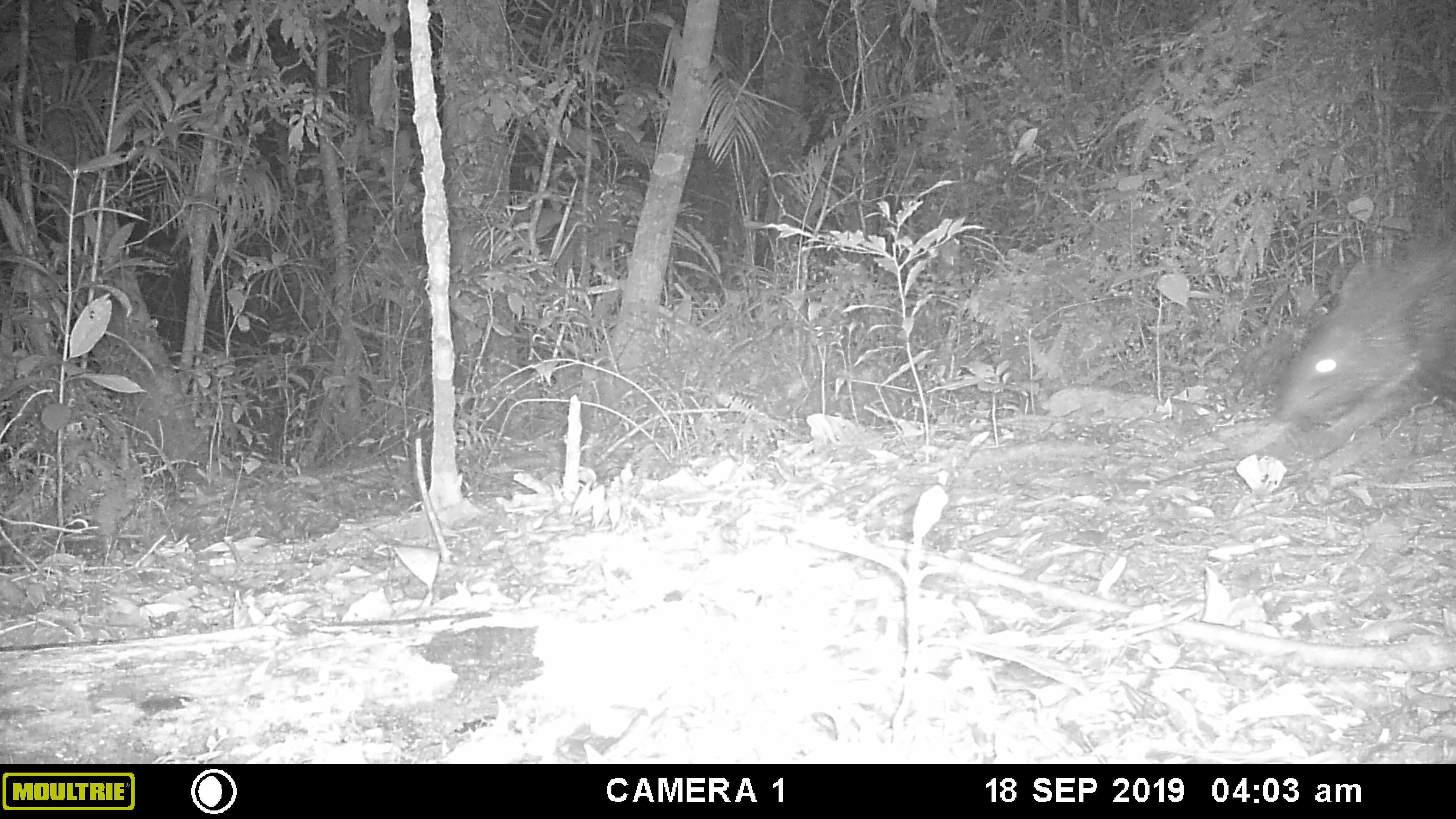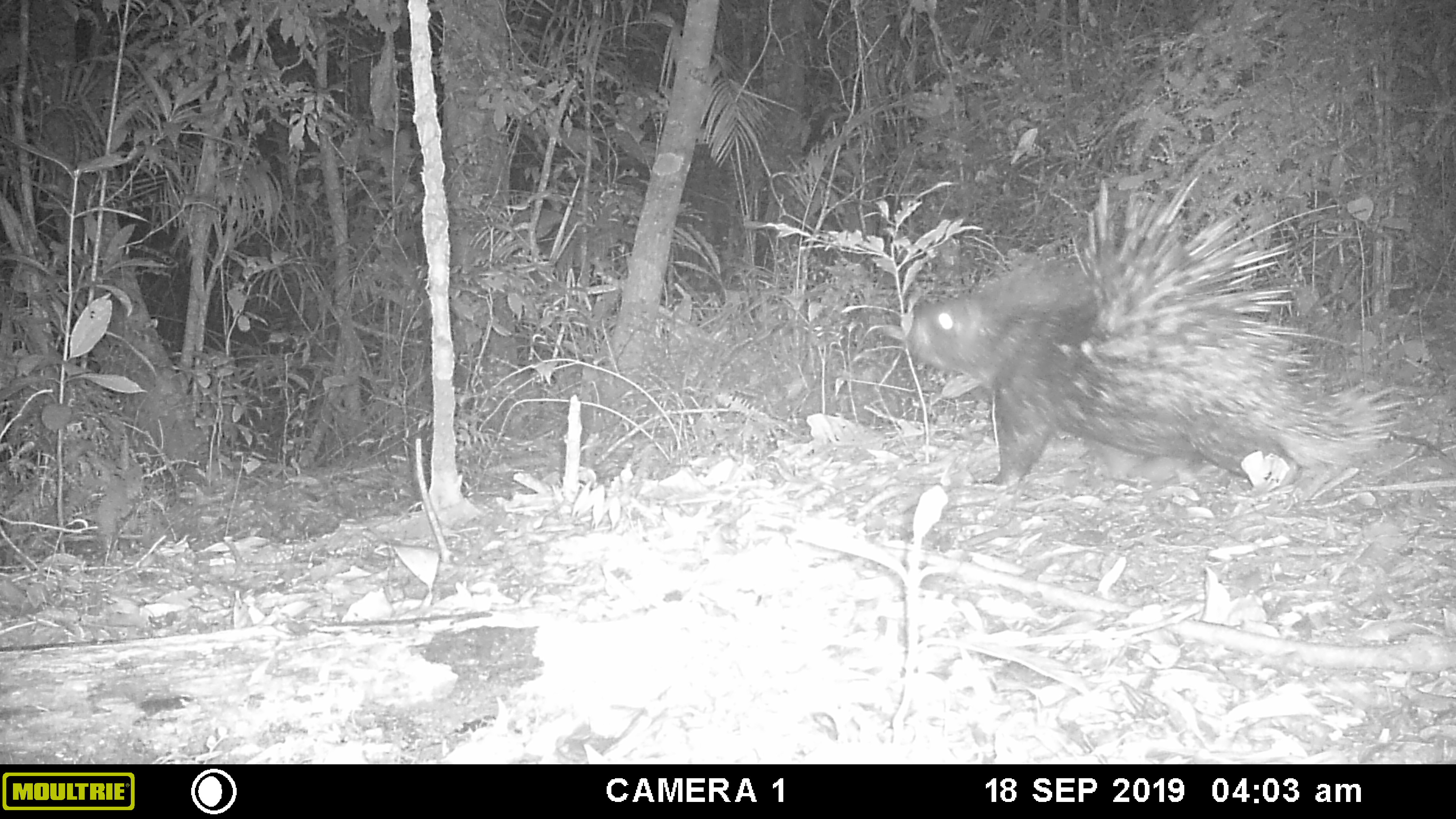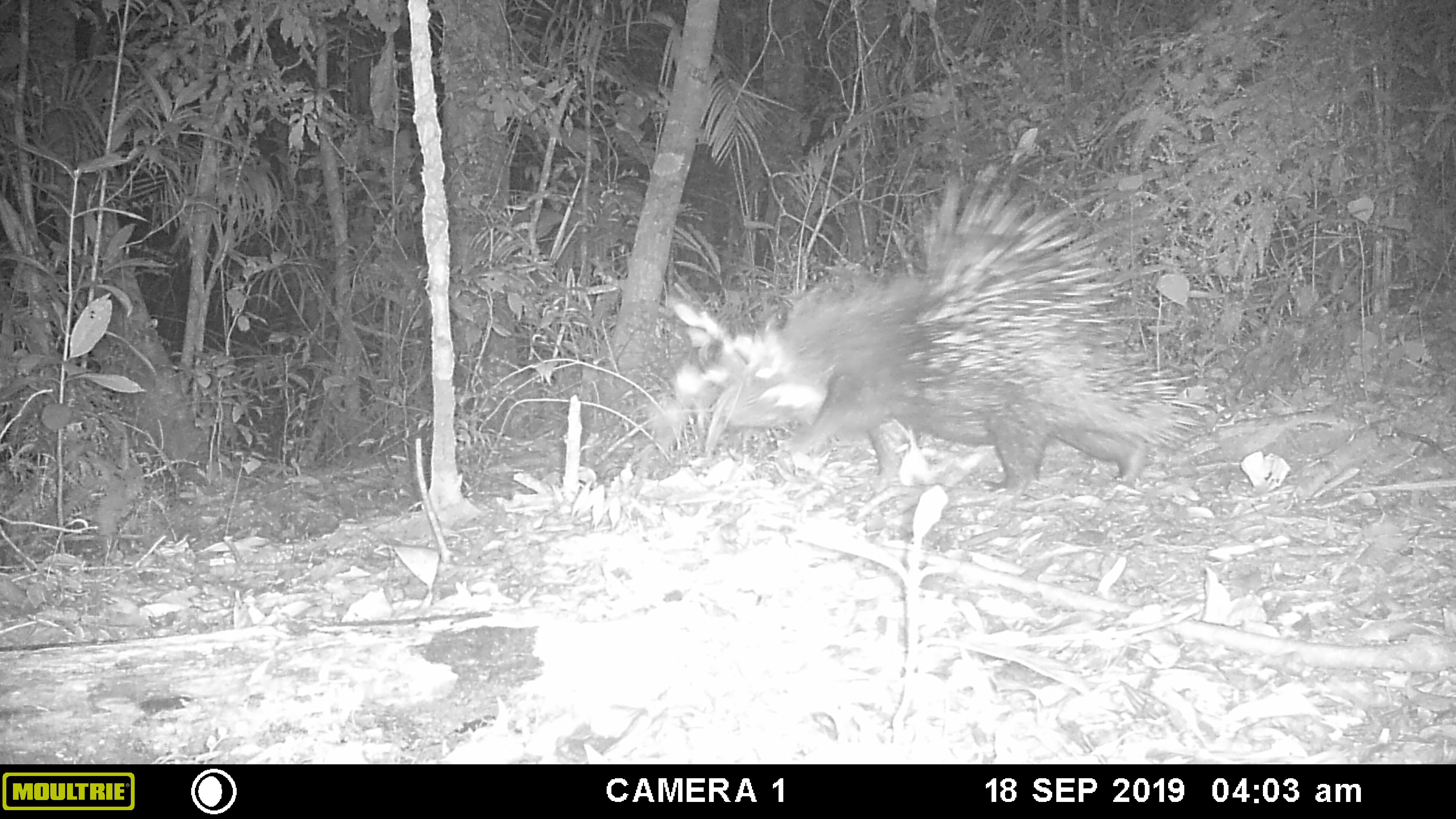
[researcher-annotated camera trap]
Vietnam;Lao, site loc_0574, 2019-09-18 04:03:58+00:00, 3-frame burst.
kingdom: Animalia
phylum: Chordata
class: Mammalia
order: Rodentia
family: Hystricidae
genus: Hystrix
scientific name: Hystrix brachyura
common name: malayan porcupine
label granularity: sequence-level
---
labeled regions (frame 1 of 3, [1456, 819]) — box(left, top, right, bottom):
malayan porcupine: box(1272, 233, 1456, 454)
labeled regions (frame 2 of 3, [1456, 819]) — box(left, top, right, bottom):
malayan porcupine: box(907, 168, 1421, 486)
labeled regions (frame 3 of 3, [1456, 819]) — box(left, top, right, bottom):
malayan porcupine: box(725, 161, 1211, 499)